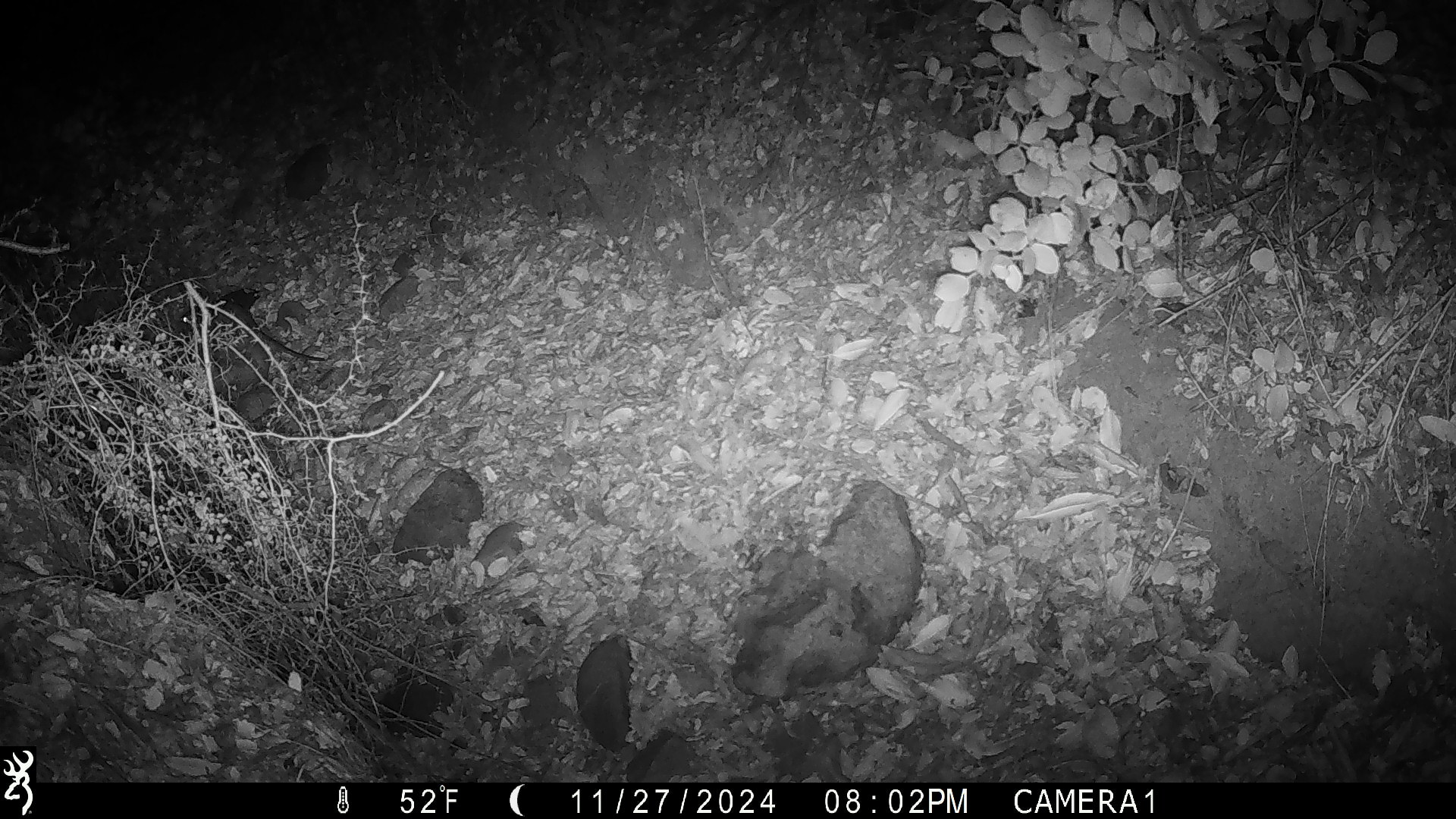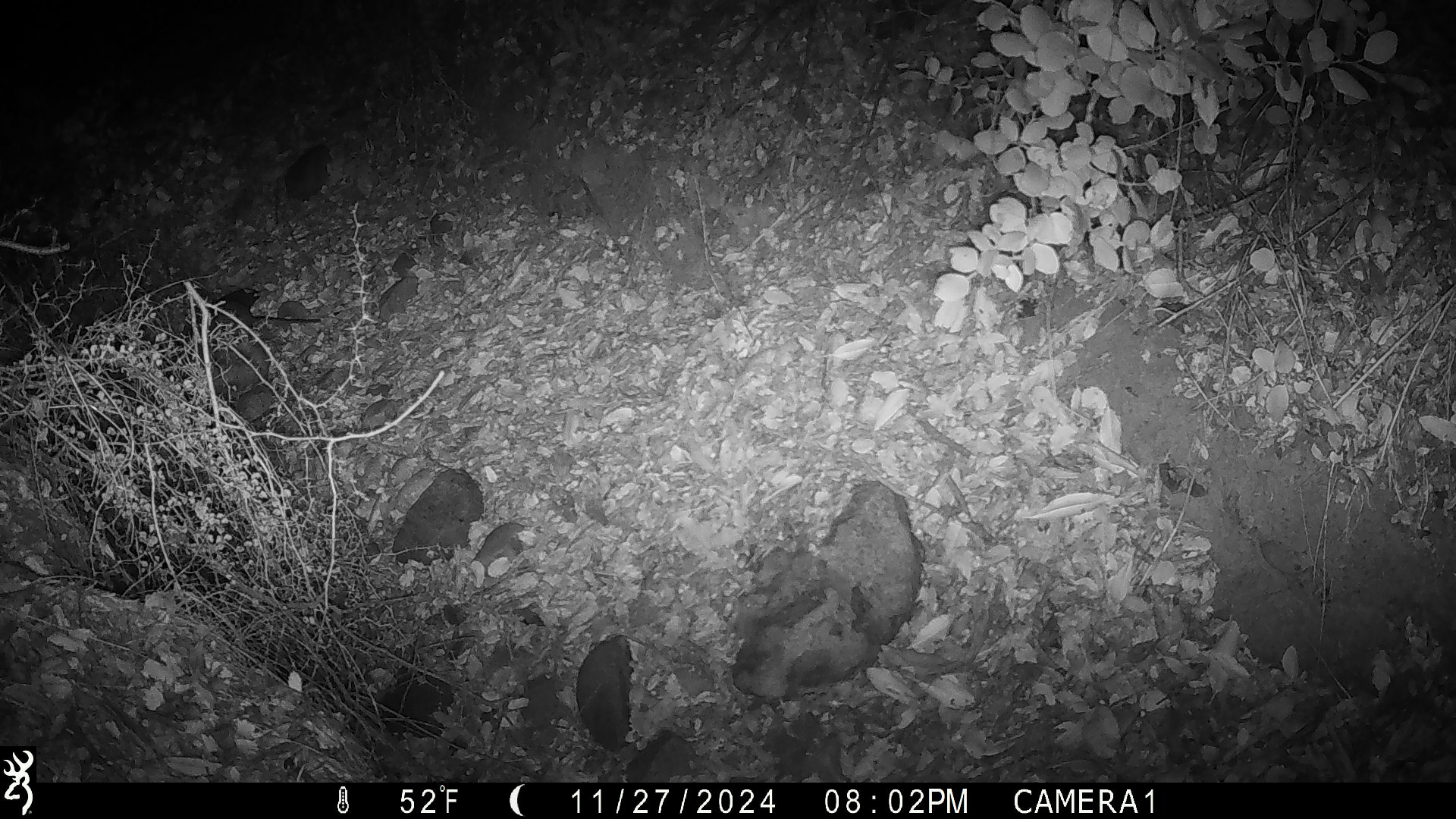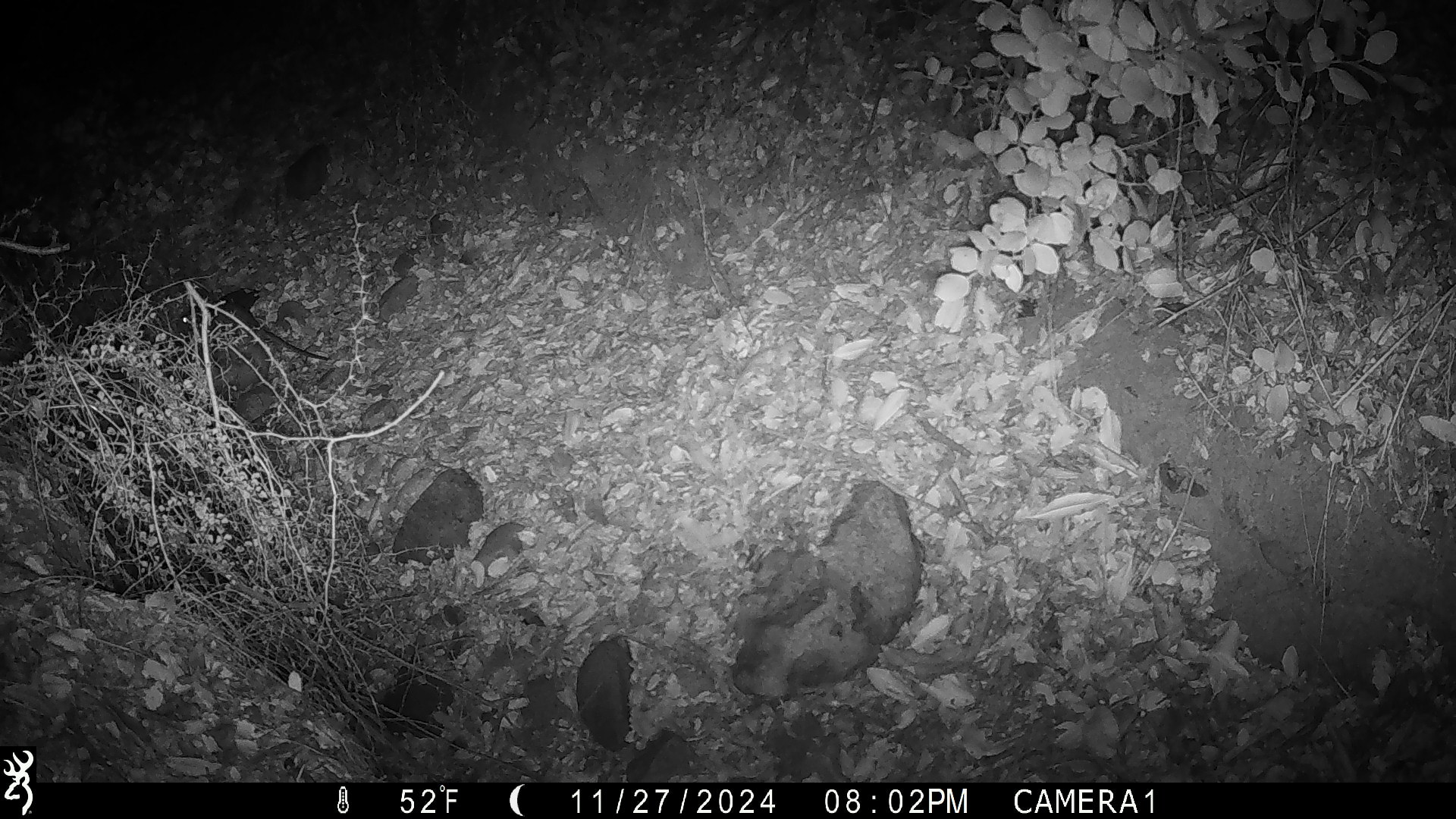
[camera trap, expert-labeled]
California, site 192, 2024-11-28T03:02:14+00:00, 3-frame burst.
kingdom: Animalia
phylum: Chordata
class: Mammalia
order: Rodentia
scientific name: Rodentia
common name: mouse or rat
Mouse or rat (Rodentia).